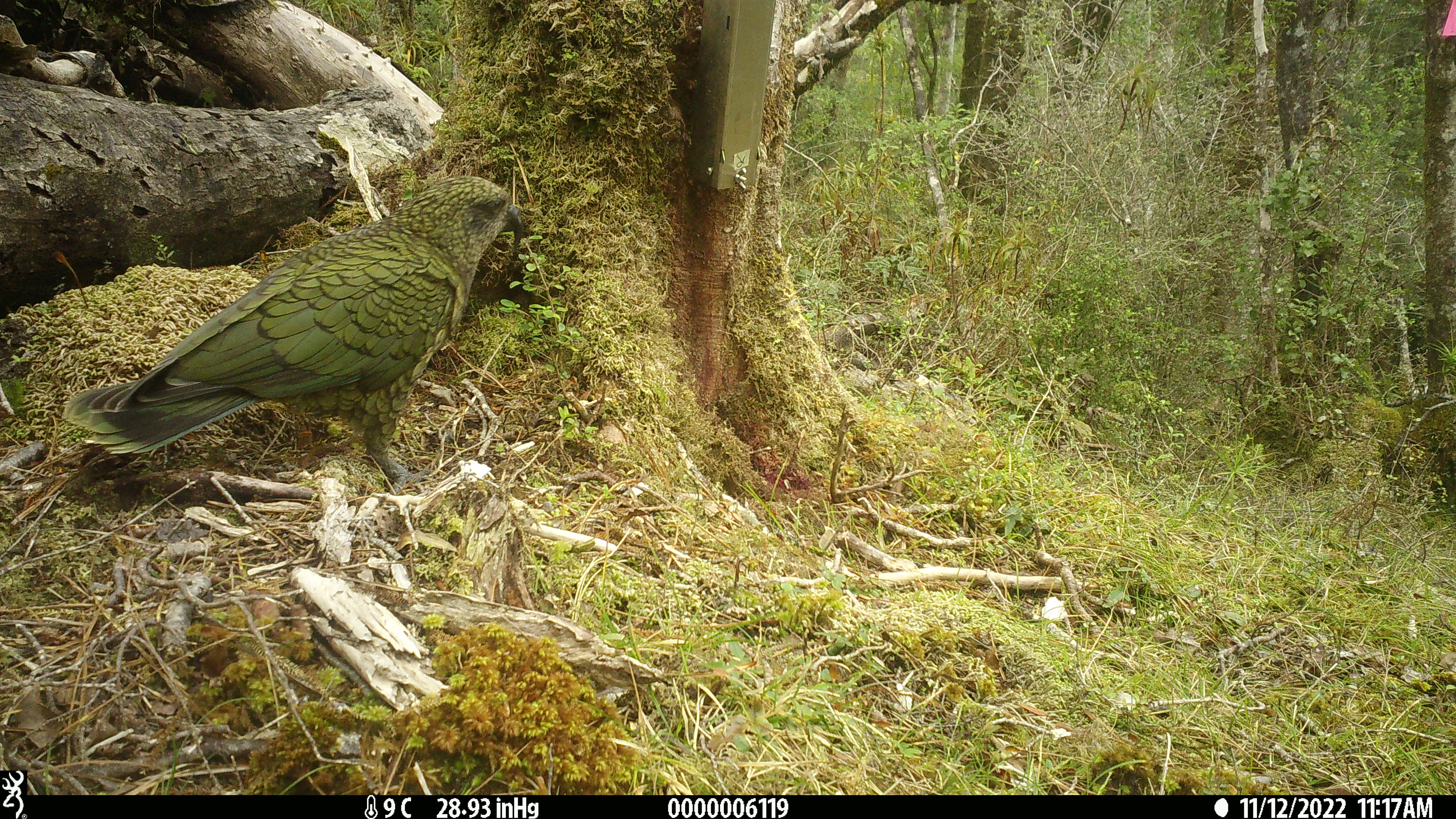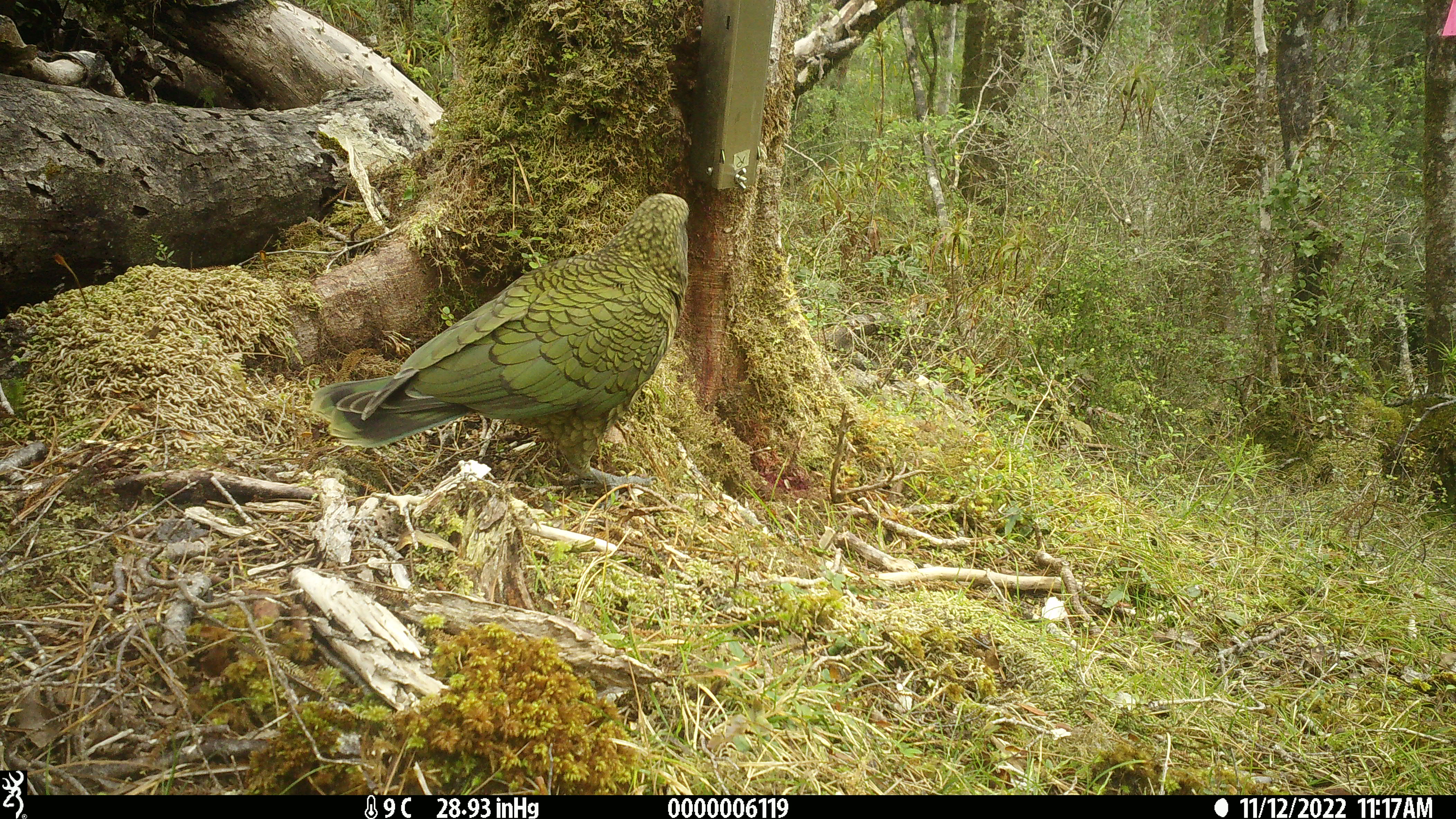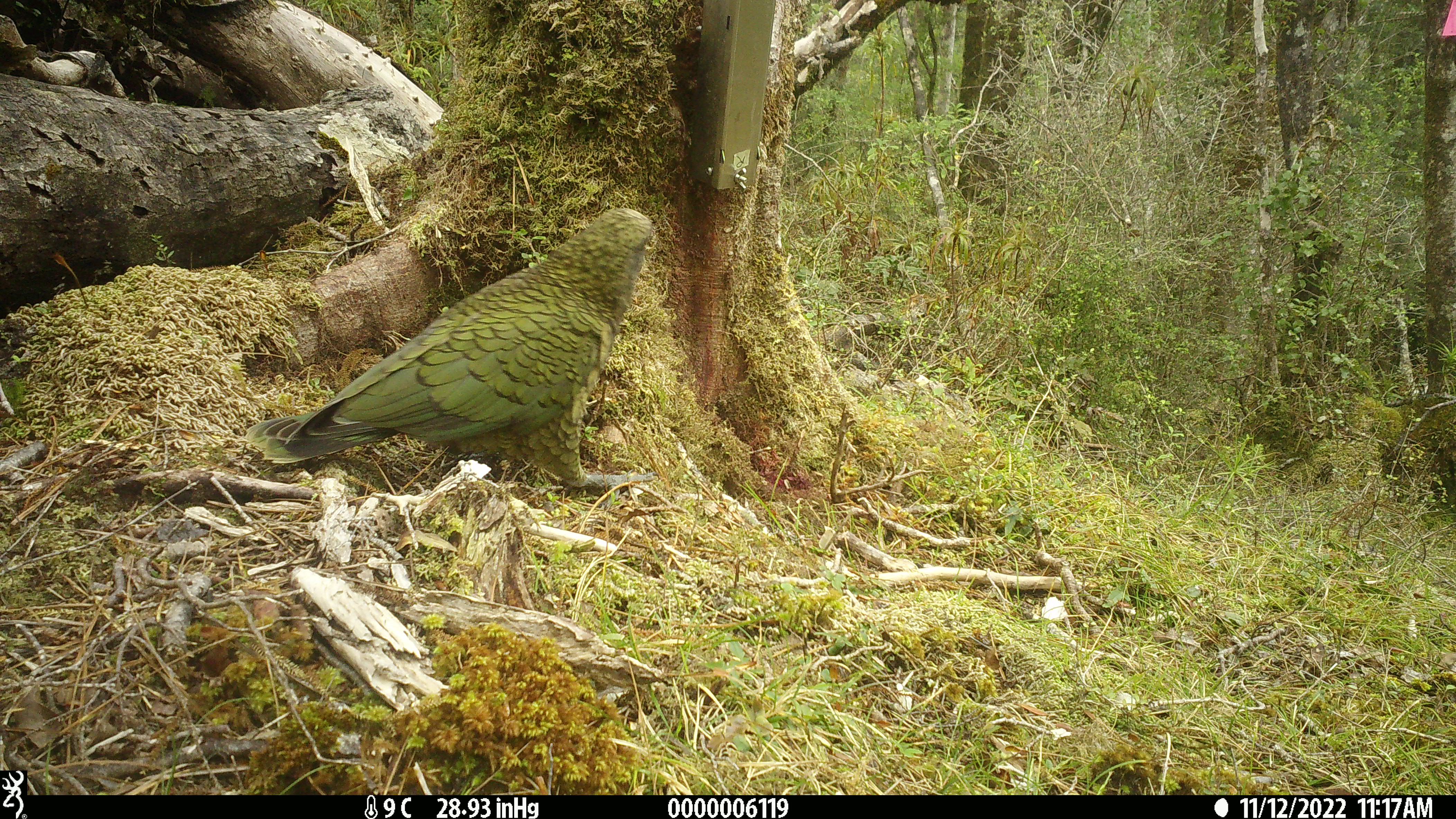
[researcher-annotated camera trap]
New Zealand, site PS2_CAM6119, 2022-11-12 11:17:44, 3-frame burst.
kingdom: Animalia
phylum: Chordata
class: Aves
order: Psittaciformes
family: Strigopidae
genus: Nestor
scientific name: Nestor notabilis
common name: kea